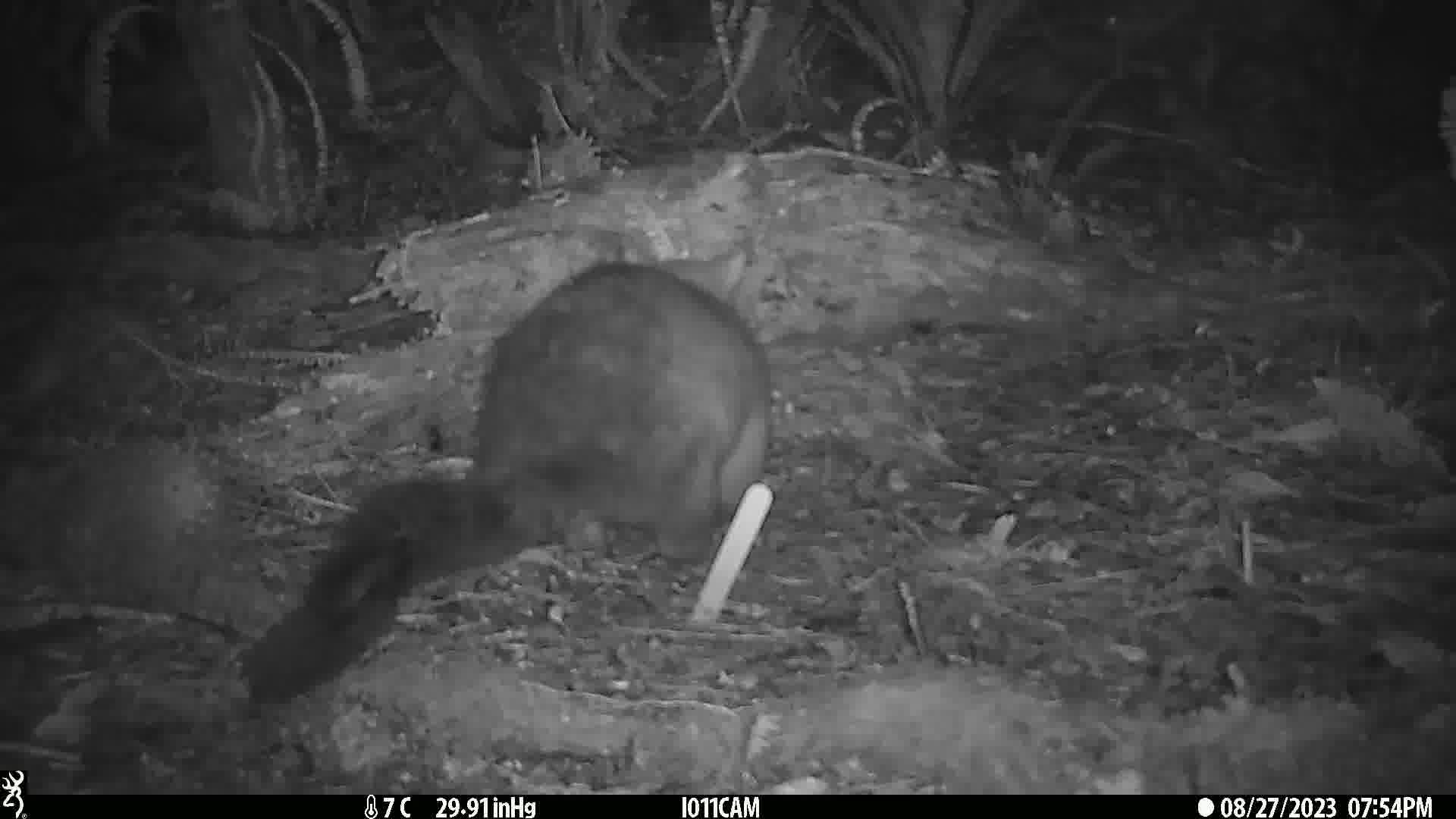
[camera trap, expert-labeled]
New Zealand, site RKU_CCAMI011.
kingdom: Animalia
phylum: Chordata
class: Mammalia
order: Diprotodontia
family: Phalangeridae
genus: Trichosurus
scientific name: Trichosurus vulpecula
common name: common brushtail possum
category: possum